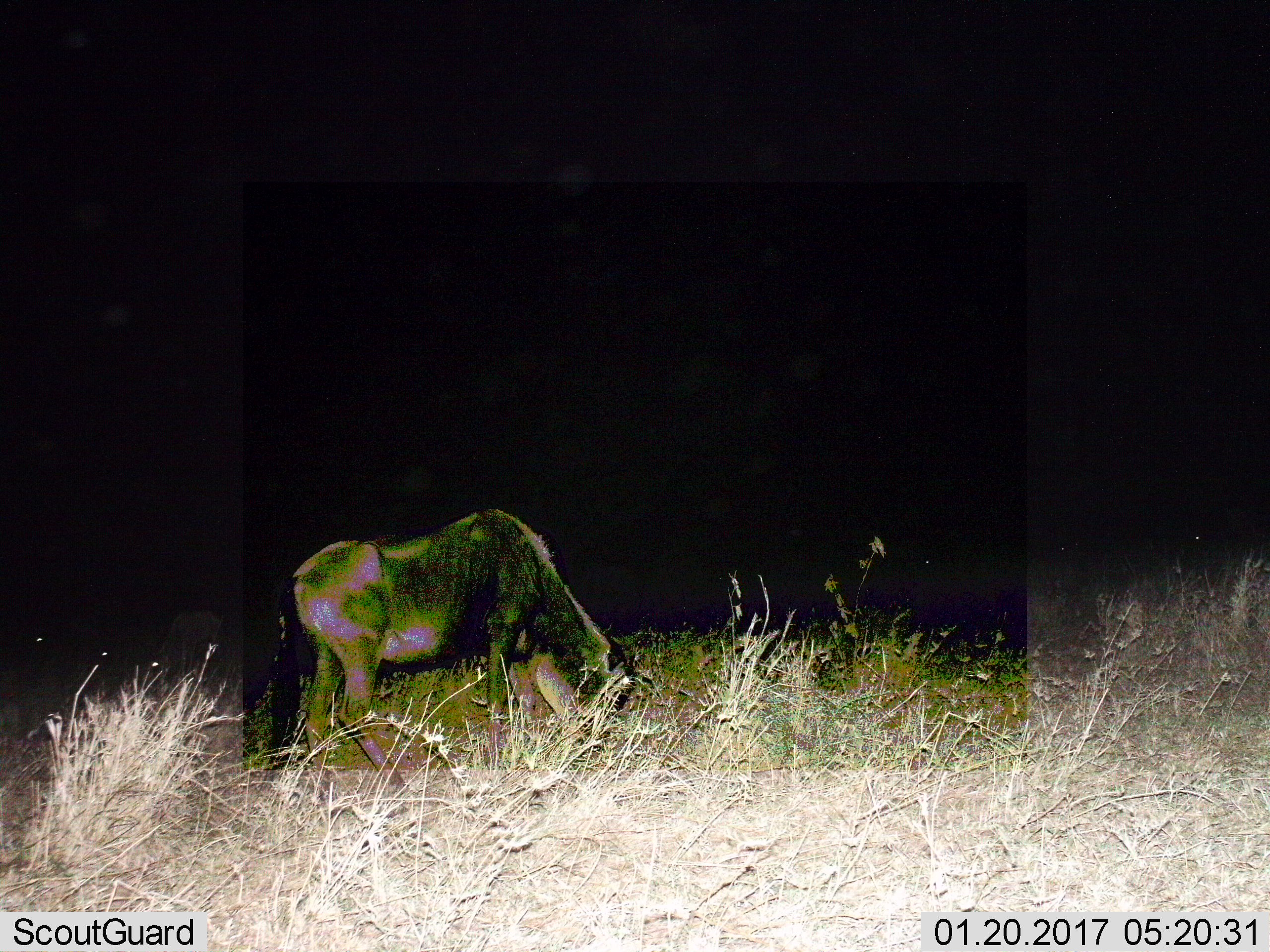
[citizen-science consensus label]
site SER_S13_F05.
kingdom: Animalia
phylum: Chordata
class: Mammalia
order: Artiodactyla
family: Bovidae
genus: Connochaetes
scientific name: Connochaetes taurinus taurinus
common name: blue wildebeest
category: wildebeestblue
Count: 1.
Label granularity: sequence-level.